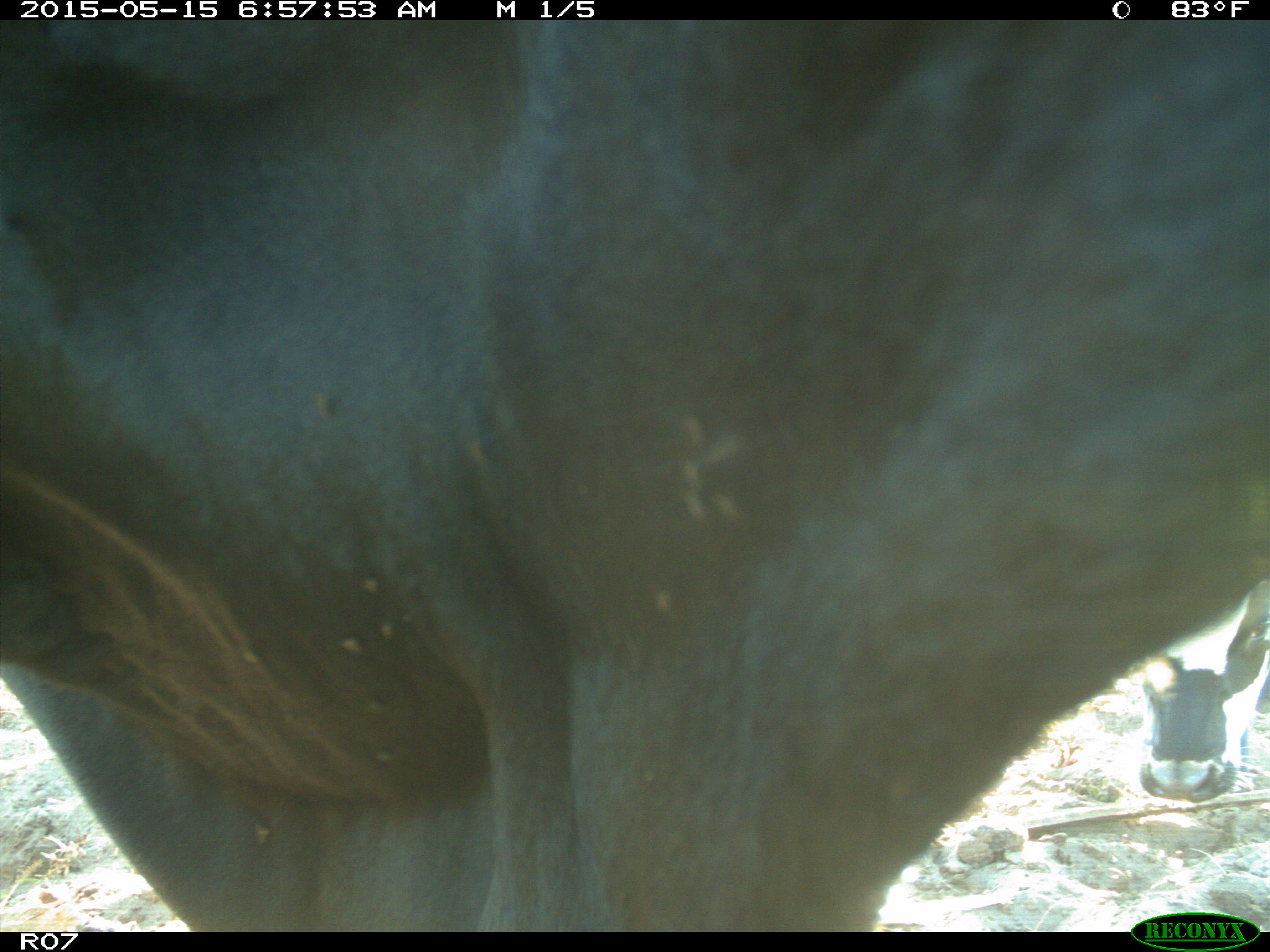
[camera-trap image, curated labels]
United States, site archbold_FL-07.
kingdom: Animalia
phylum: Chordata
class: Mammalia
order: Artiodactyla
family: Bovidae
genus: Bos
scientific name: Bos taurus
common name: domestic cow